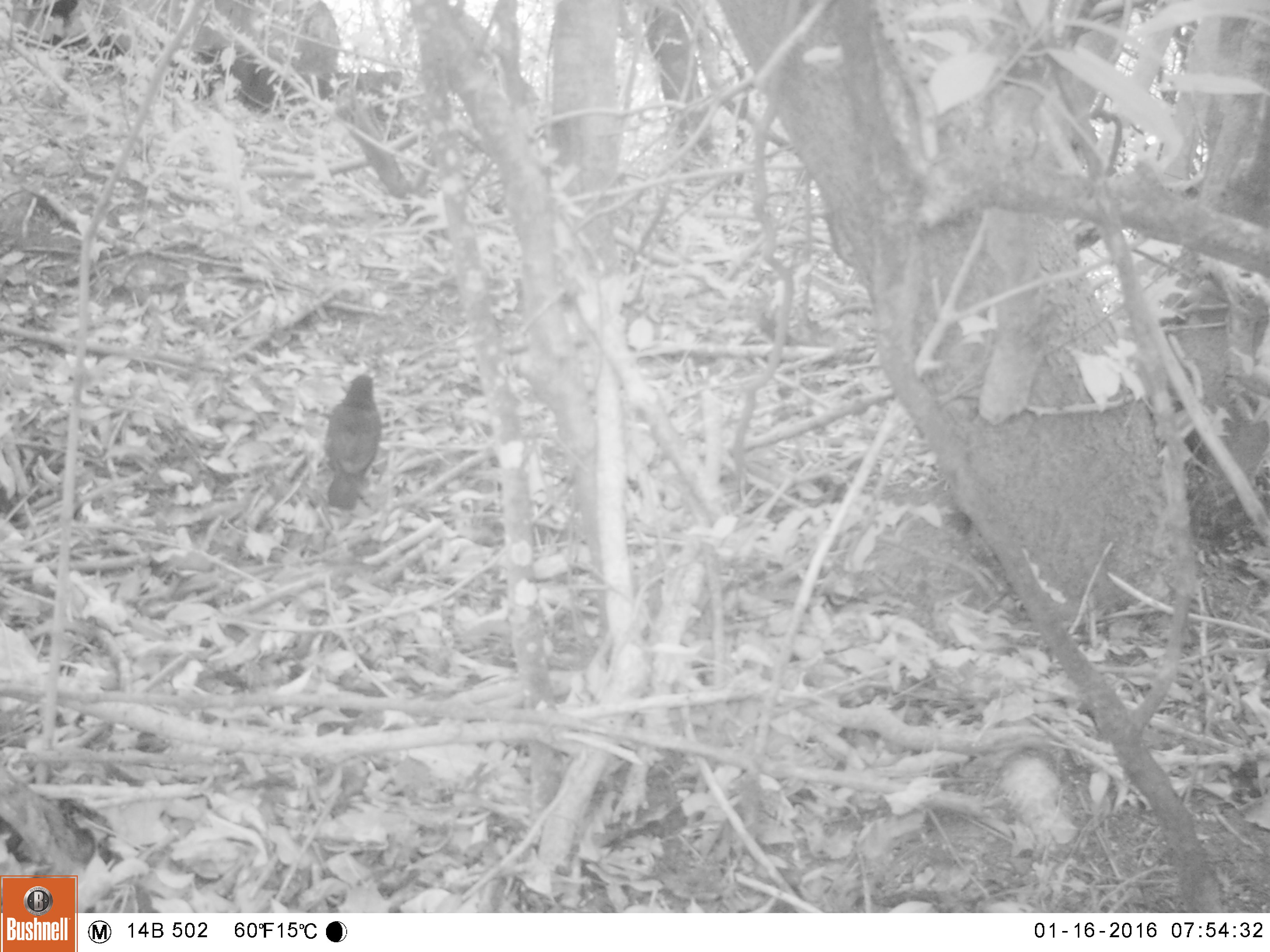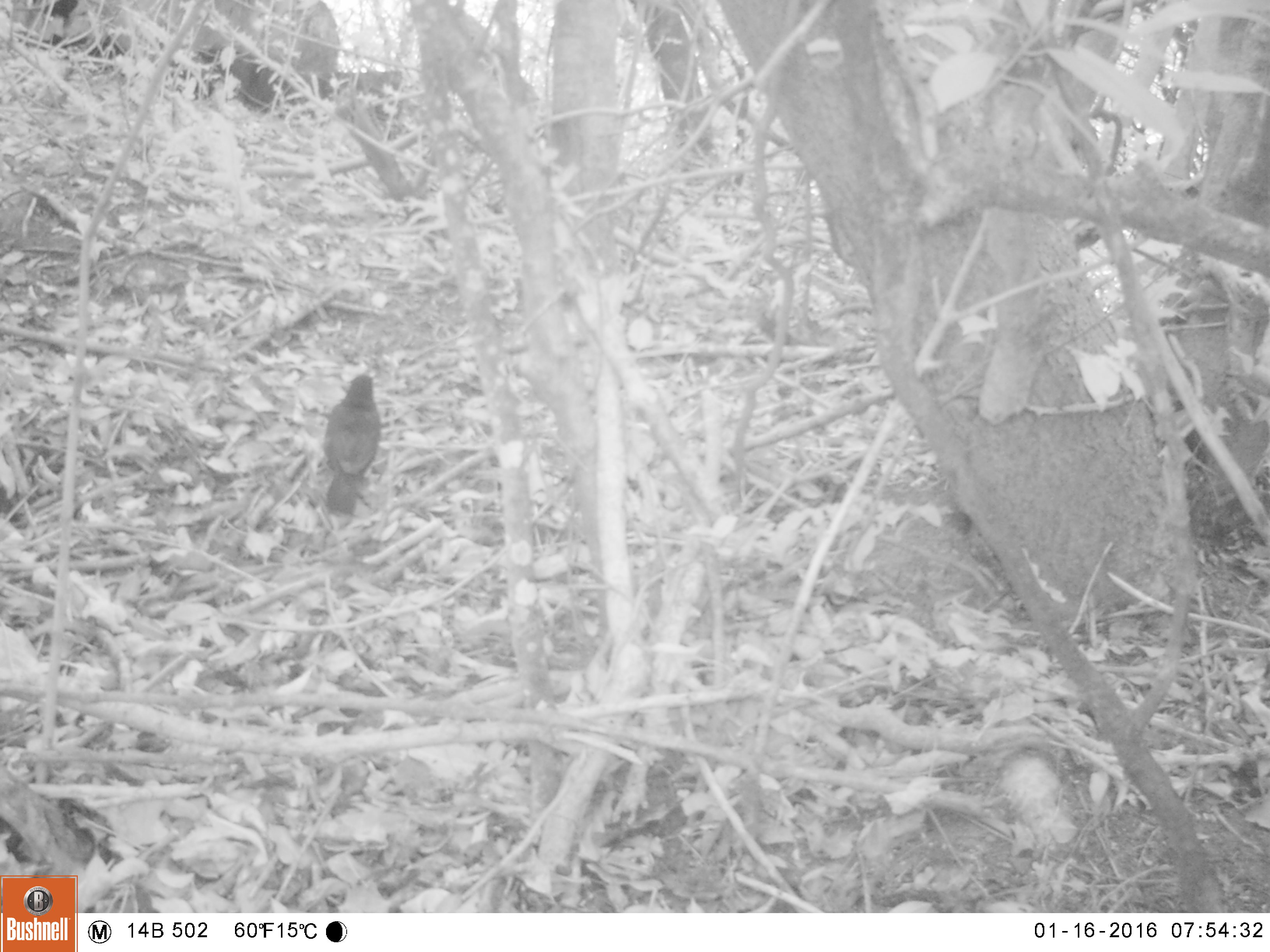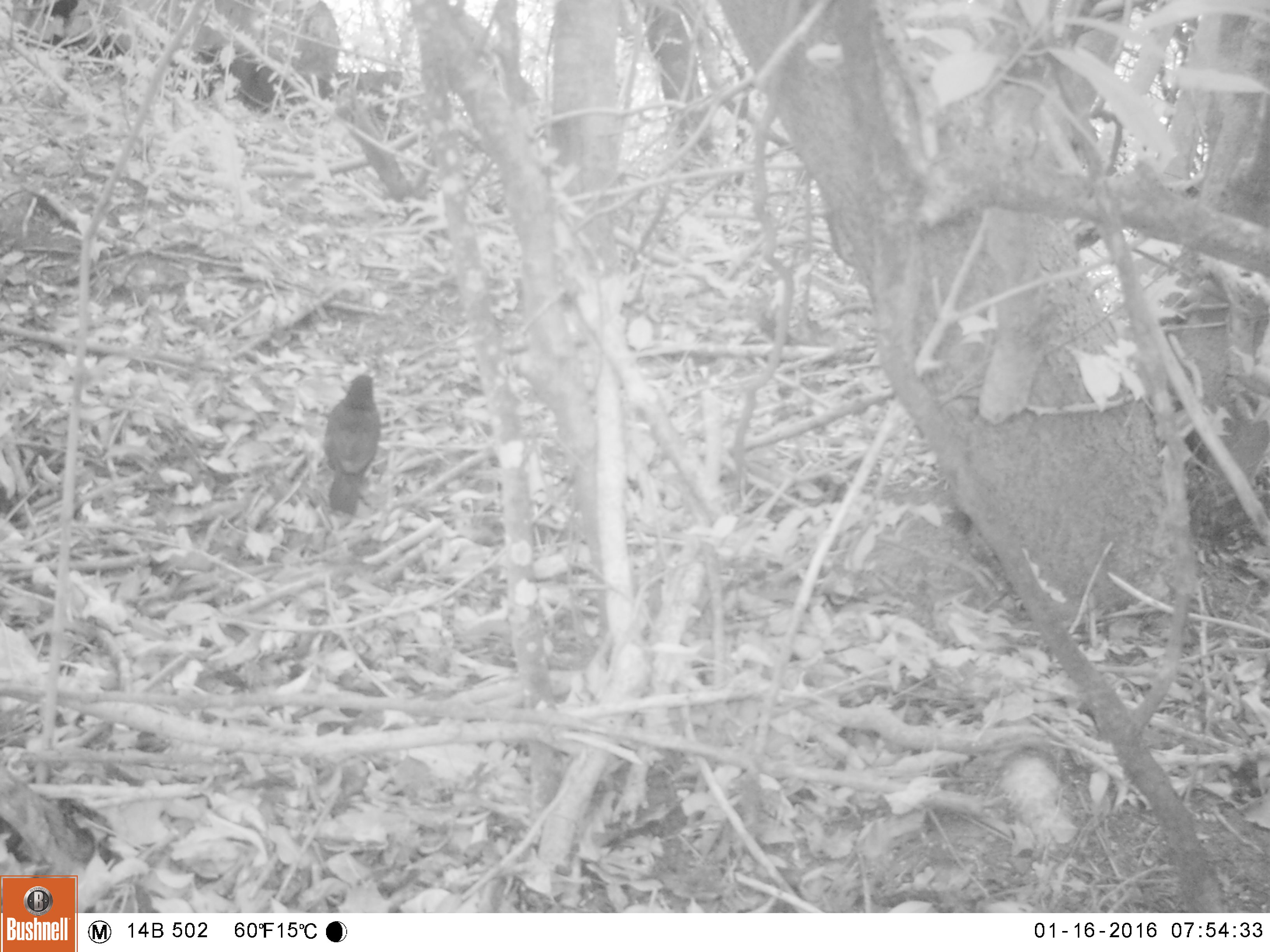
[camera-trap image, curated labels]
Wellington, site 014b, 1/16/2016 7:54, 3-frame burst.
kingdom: Animalia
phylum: Chordata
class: Aves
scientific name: Aves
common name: bird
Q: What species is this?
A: Bird (Aves).